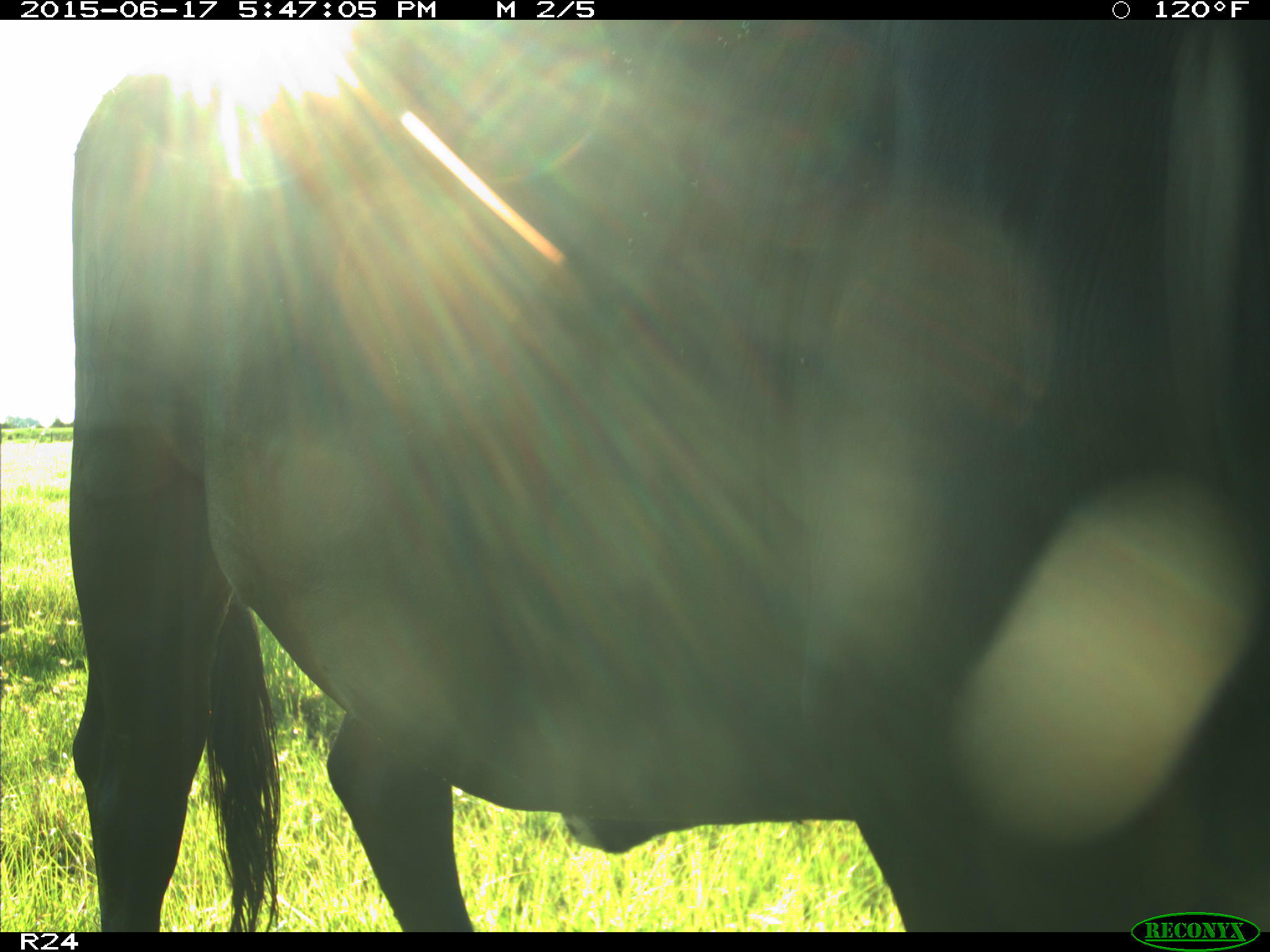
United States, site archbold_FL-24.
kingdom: Animalia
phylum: Chordata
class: Mammalia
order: Artiodactyla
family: Bovidae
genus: Bos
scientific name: Bos taurus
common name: domestic cow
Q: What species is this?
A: Bos taurus (domestic cow).